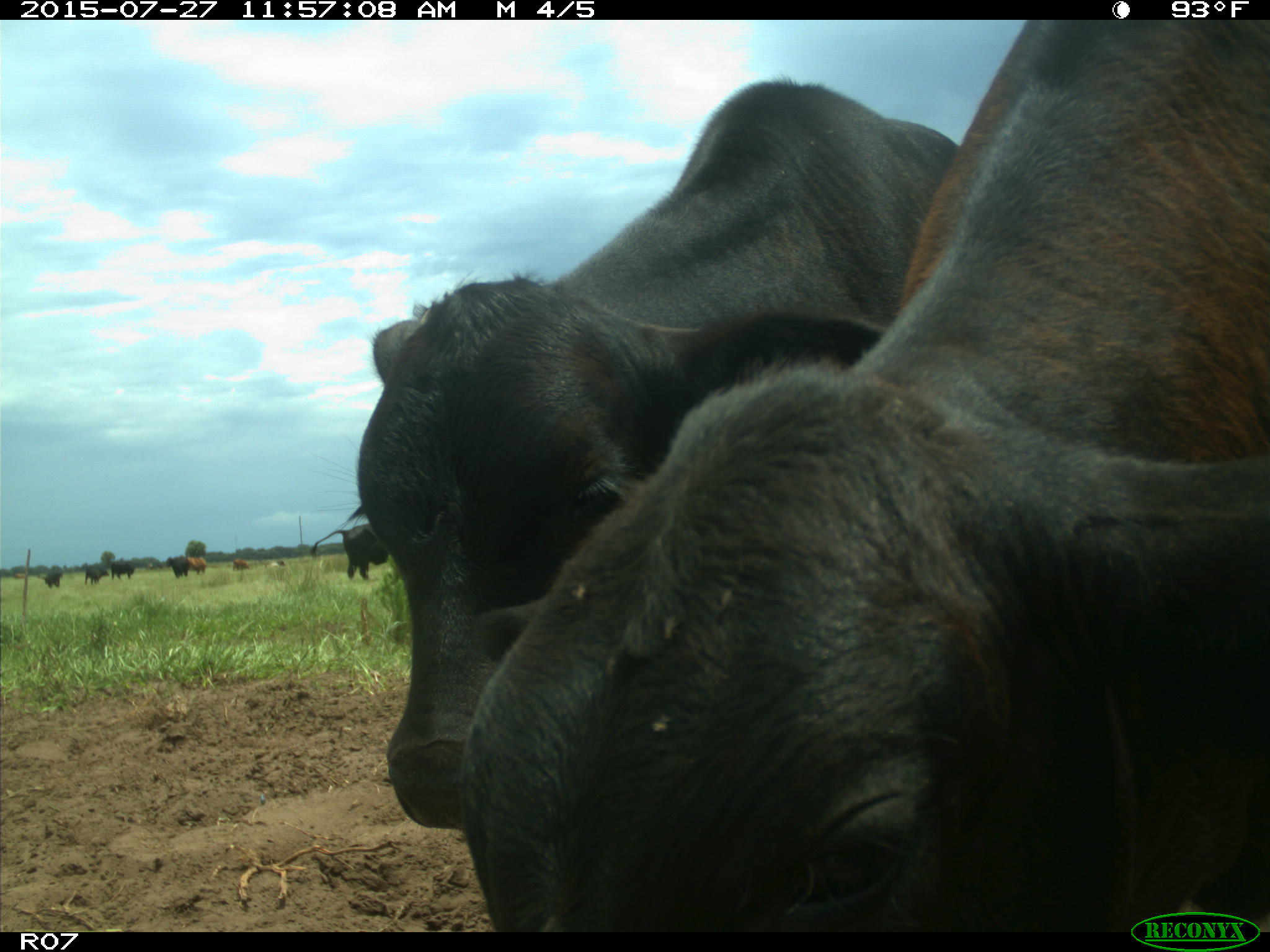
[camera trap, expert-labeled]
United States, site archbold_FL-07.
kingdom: Animalia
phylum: Chordata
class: Mammalia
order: Artiodactyla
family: Bovidae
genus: Bos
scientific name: Bos taurus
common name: domestic cow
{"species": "Bos taurus (domestic cow)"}